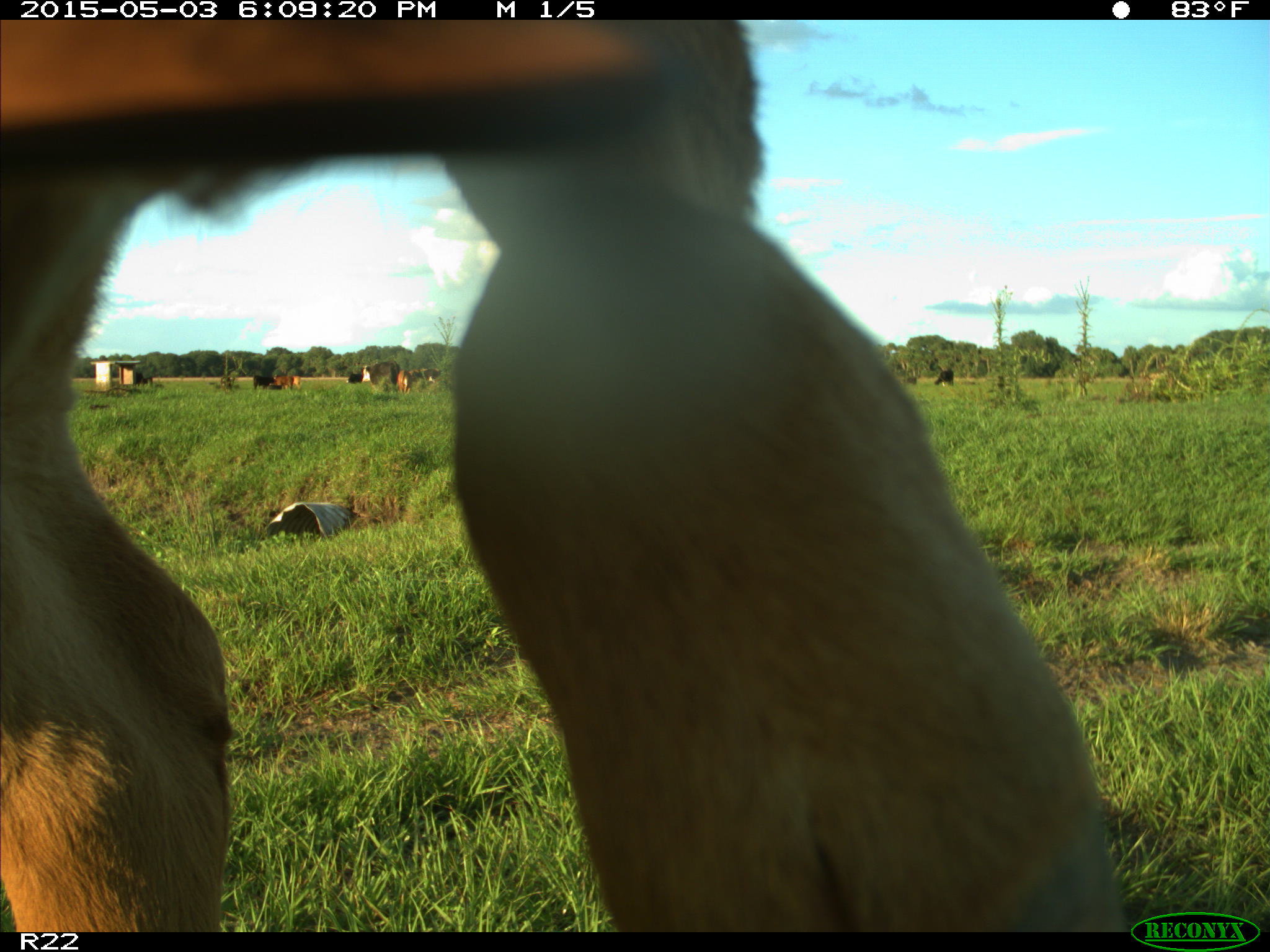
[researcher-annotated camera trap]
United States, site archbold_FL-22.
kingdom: Animalia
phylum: Chordata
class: Mammalia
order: Artiodactyla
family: Bovidae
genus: Bos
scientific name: Bos taurus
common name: domestic cow